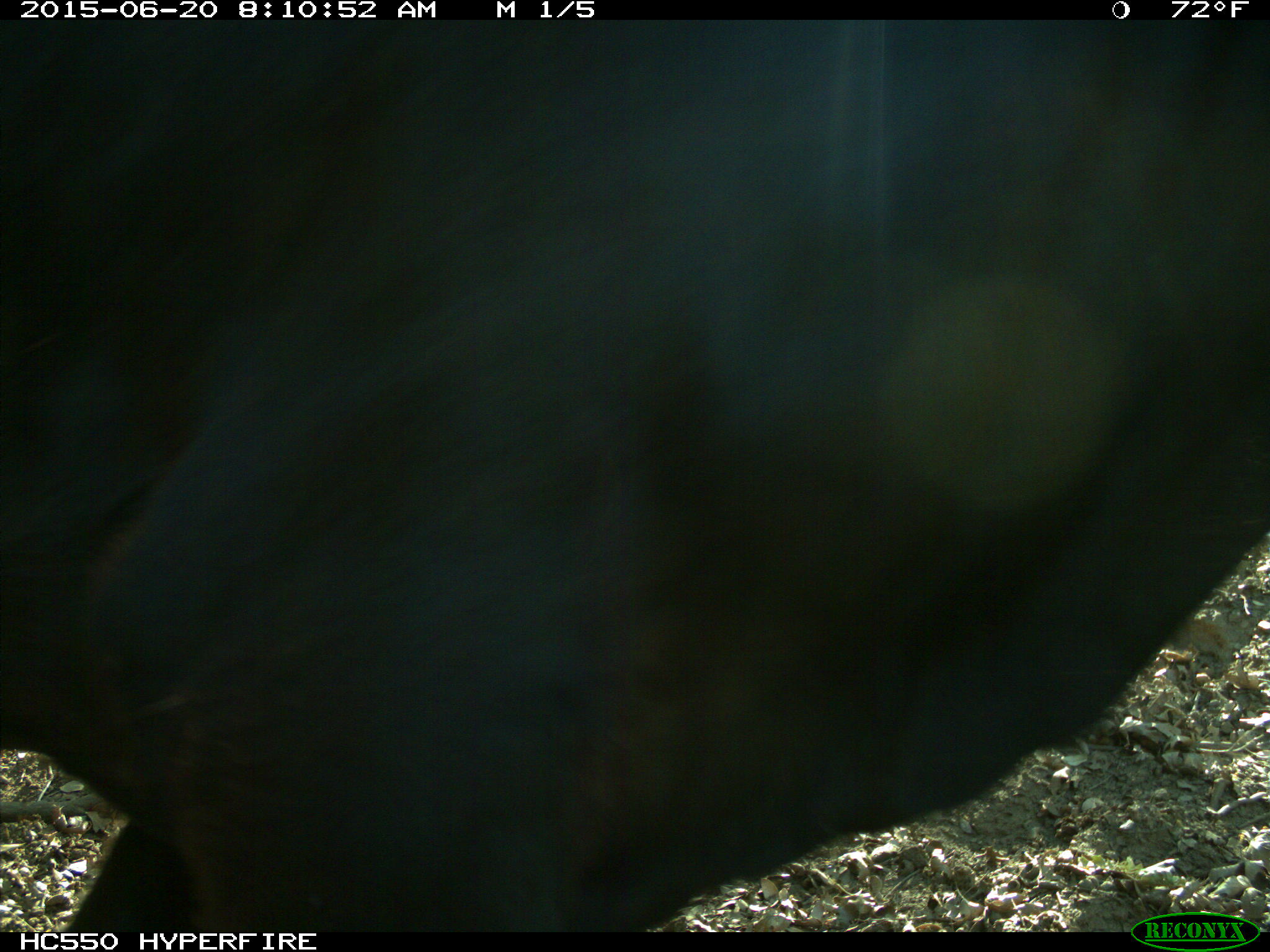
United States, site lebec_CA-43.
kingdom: Animalia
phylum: Chordata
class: Mammalia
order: Artiodactyla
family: Bovidae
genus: Bos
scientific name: Bos taurus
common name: domestic cow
Bos taurus (domestic cow).